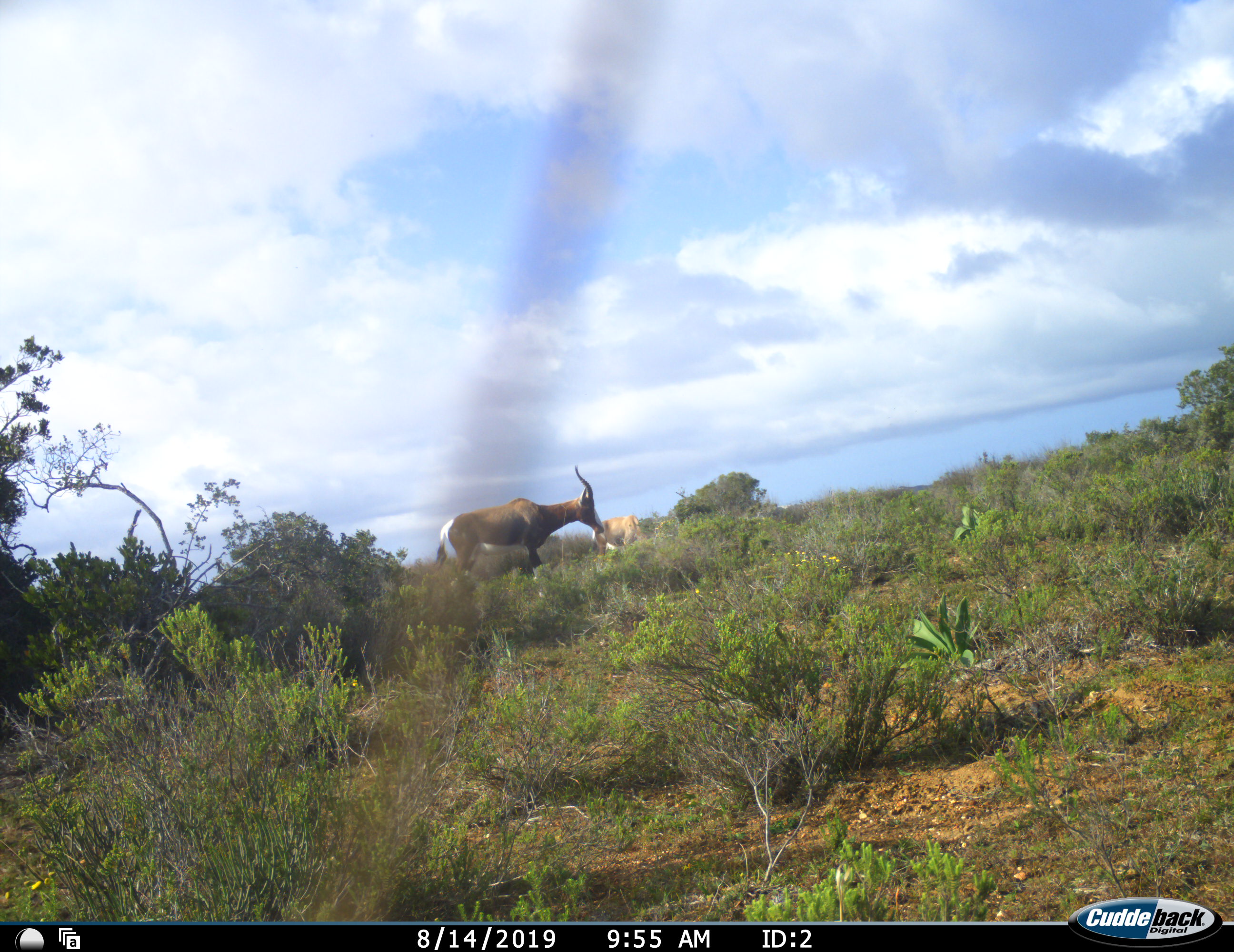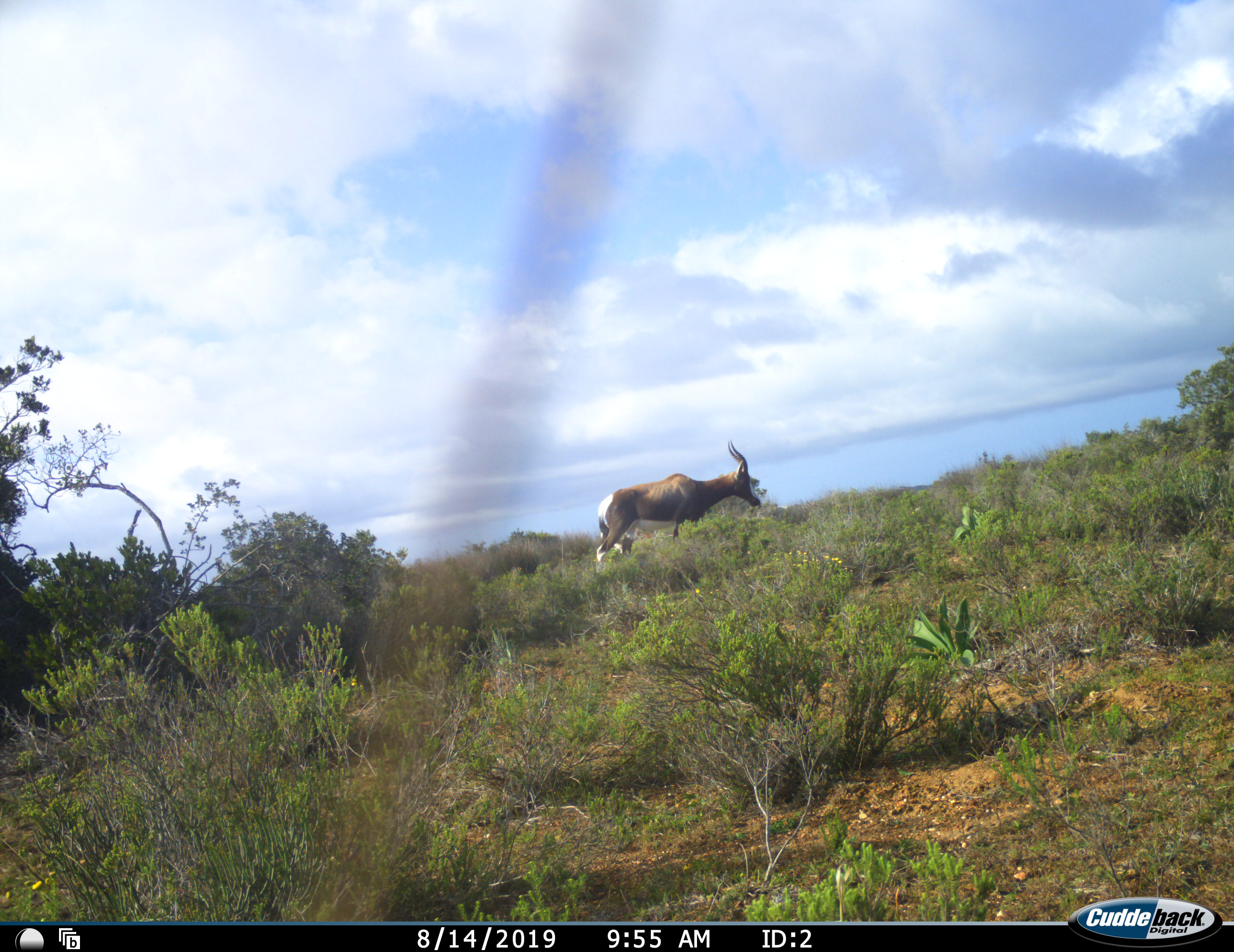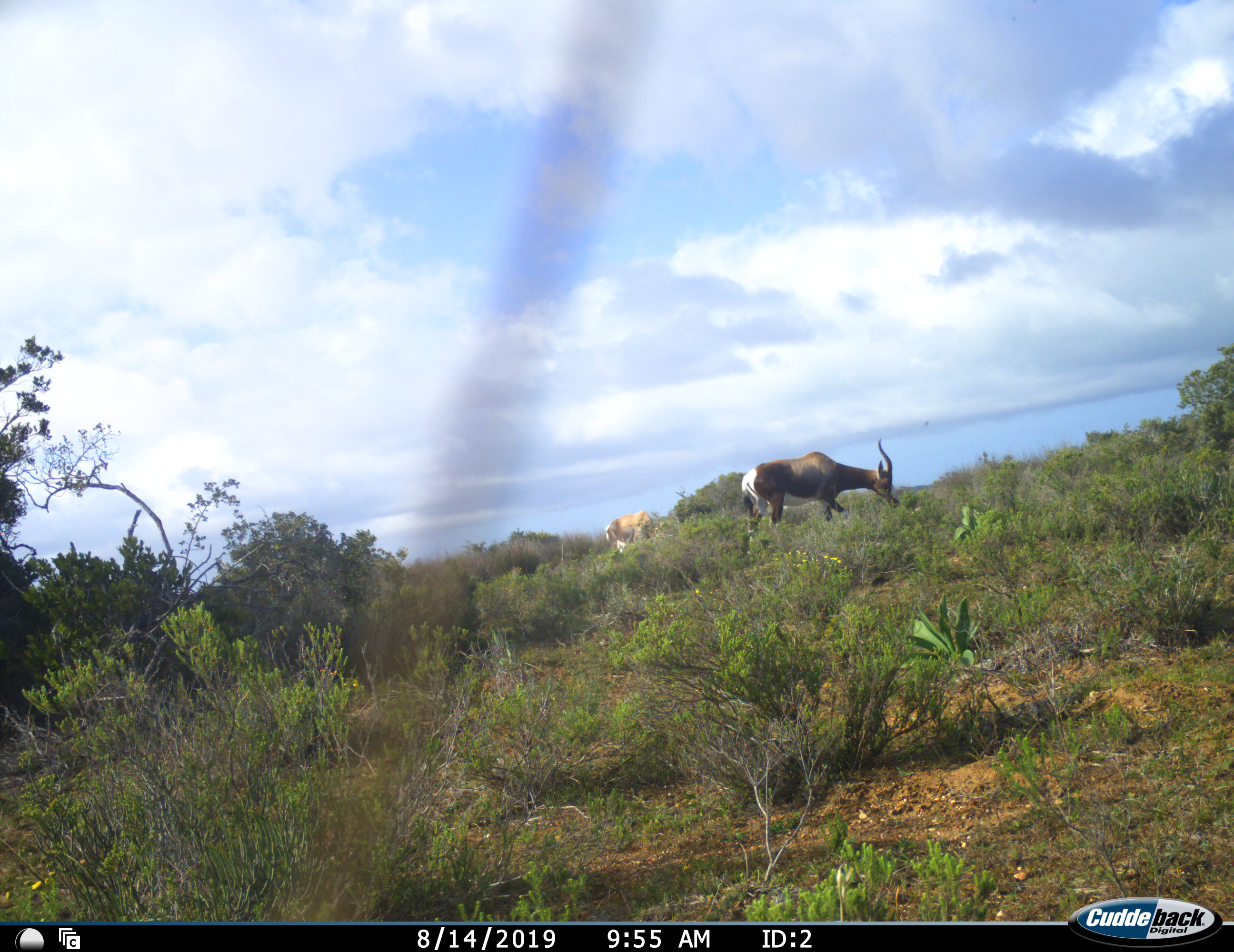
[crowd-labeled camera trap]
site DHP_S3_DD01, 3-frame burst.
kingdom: Animalia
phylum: Chordata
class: Mammalia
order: Artiodactyla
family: Bovidae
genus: Damaliscus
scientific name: Damaliscus pygargus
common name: bontebok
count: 2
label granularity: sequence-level